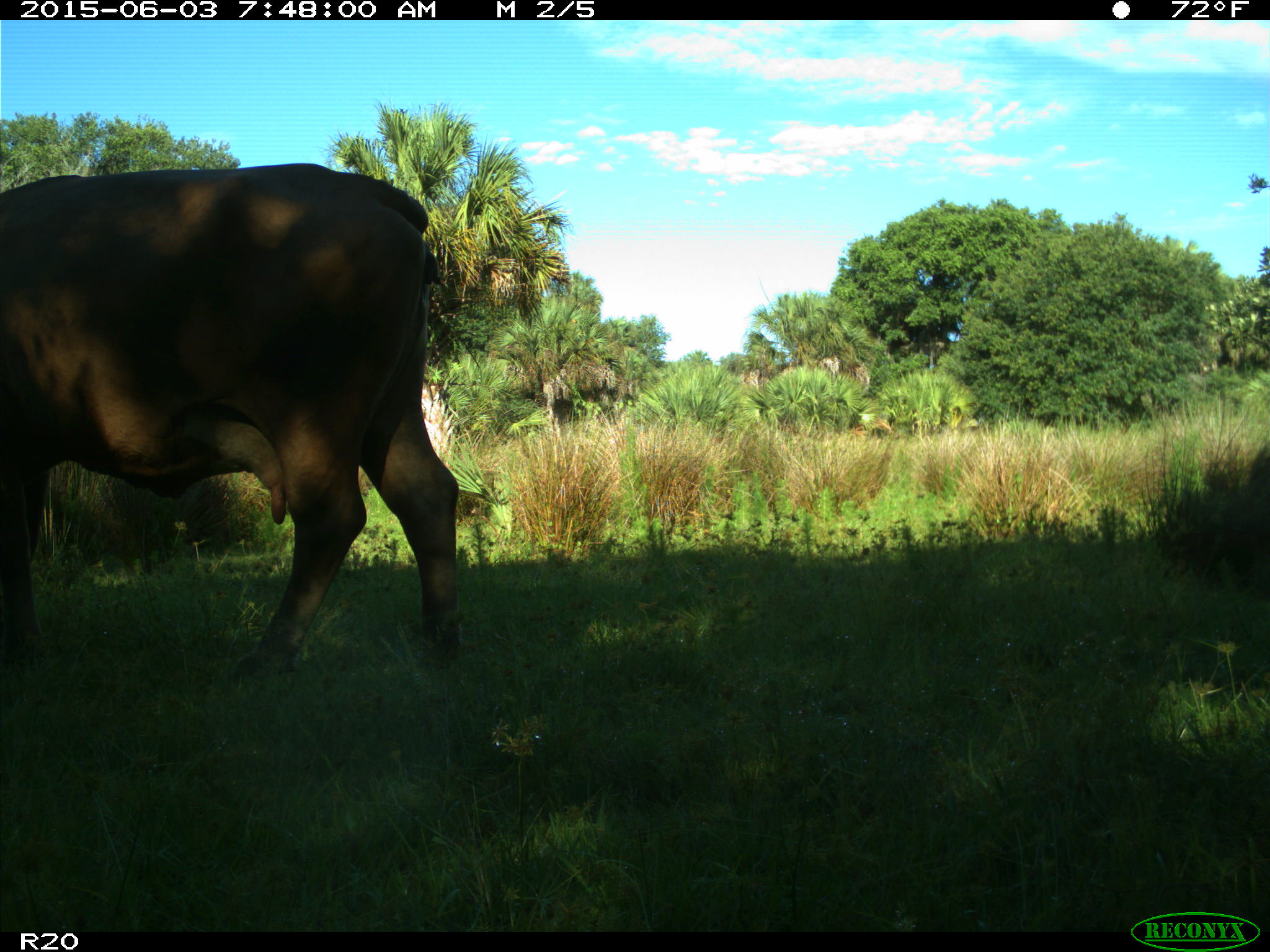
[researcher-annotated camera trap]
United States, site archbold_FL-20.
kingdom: Animalia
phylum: Chordata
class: Mammalia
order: Artiodactyla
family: Bovidae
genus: Bos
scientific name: Bos taurus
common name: domestic cow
Bos taurus (domestic cow).